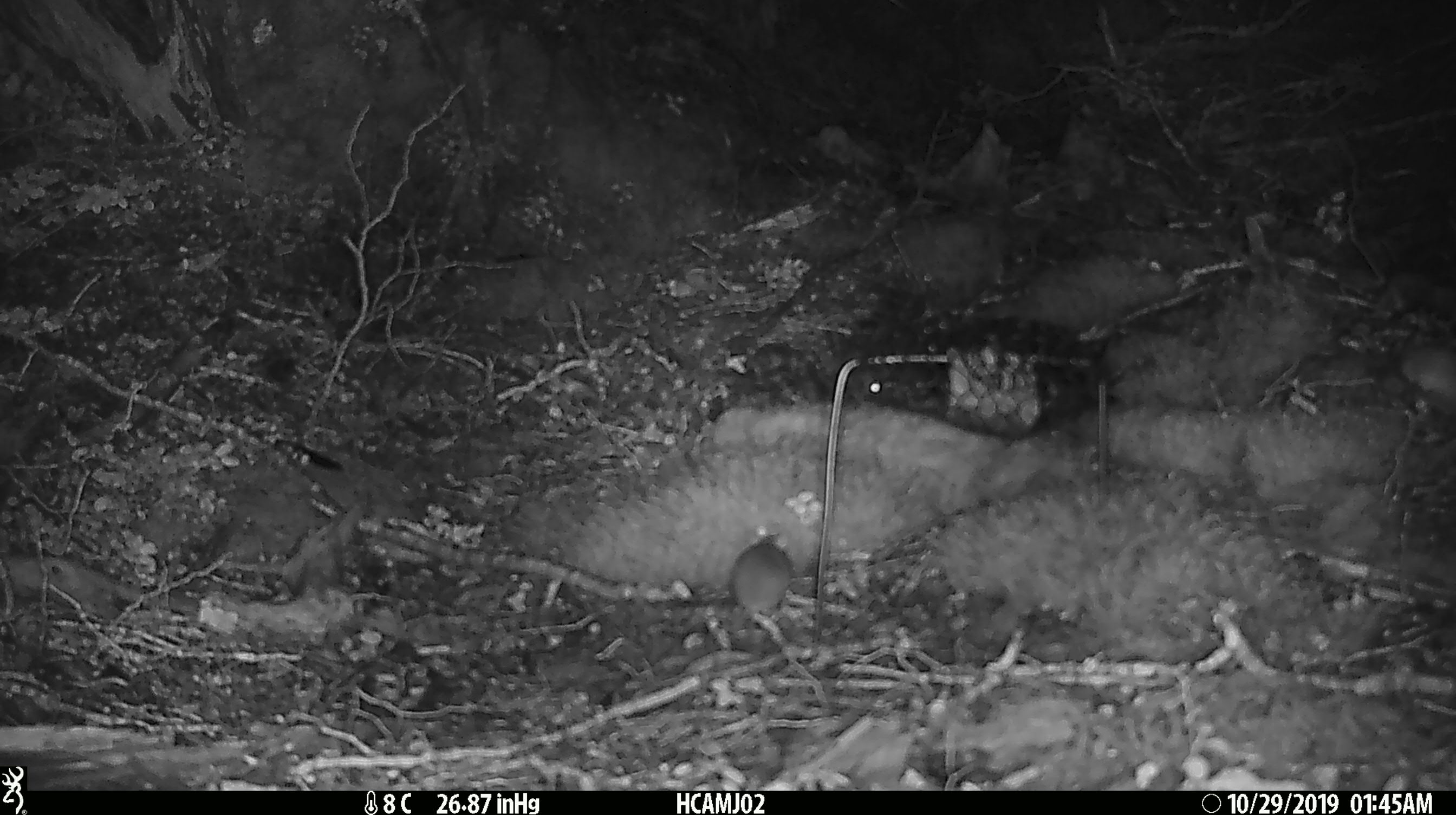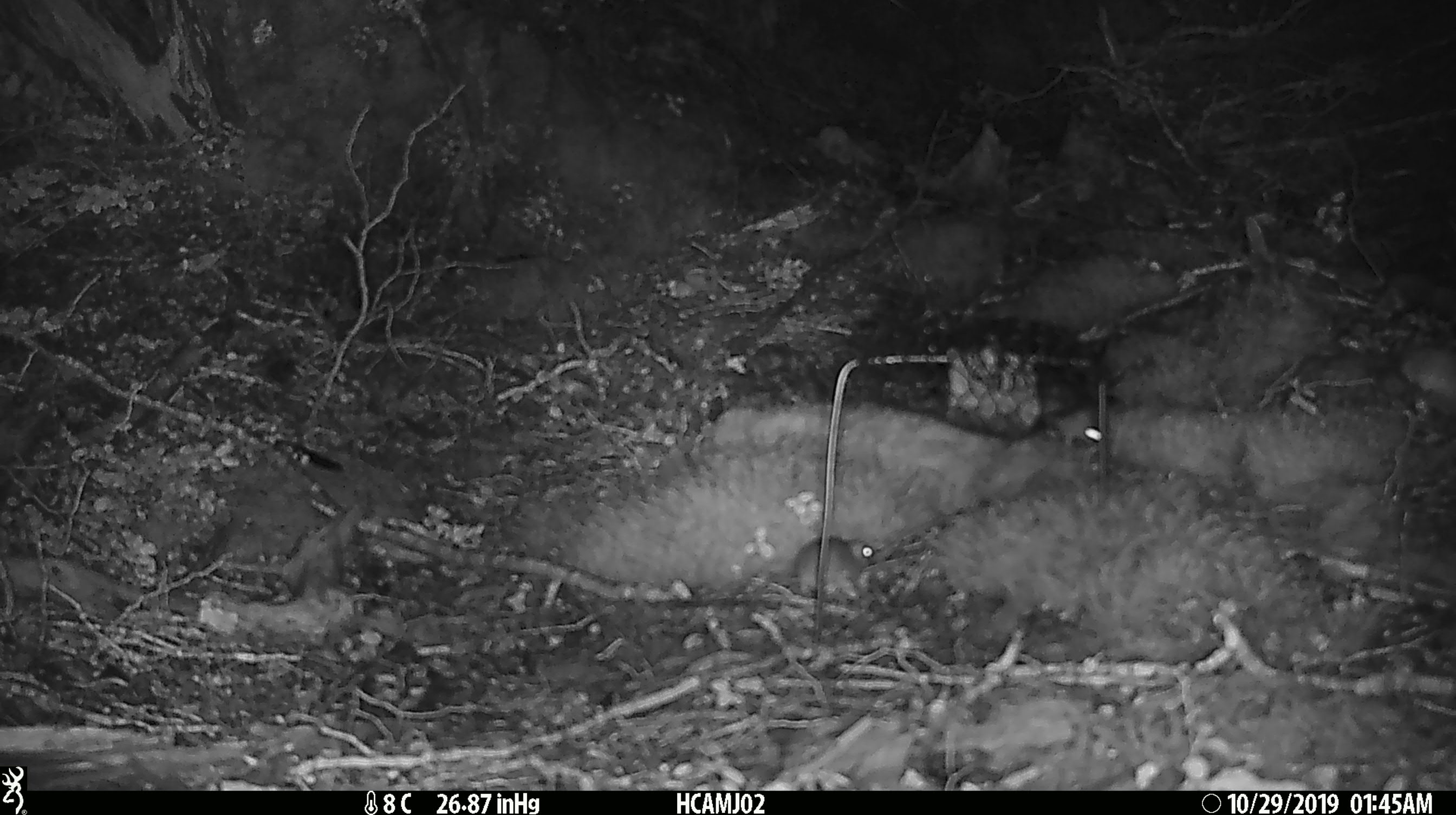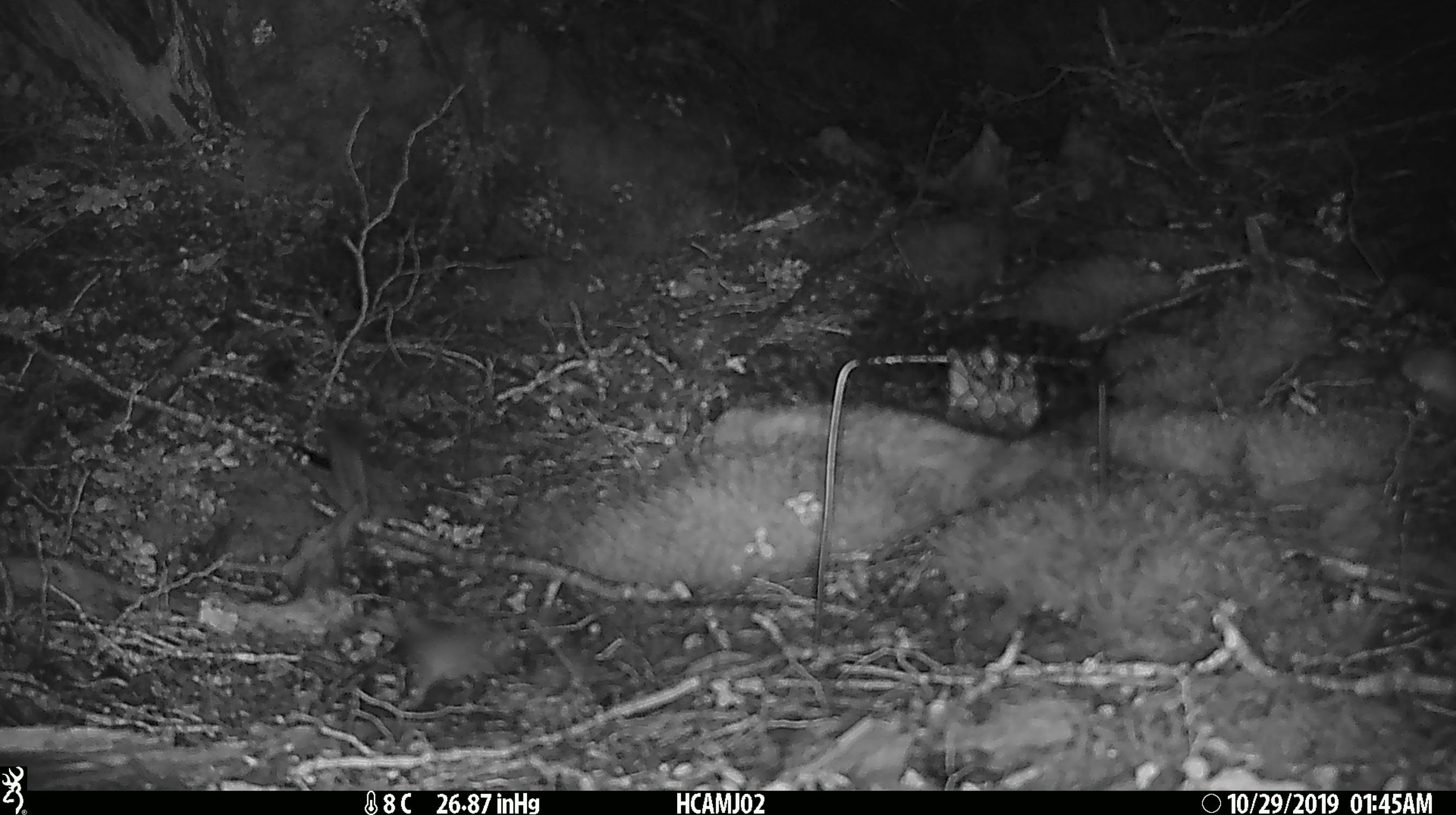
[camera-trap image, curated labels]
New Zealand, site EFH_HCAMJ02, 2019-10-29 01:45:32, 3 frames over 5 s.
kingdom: Animalia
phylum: Chordata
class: Mammalia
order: Rodentia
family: Muridae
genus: Mus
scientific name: Mus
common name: mouse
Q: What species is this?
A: Mouse (Mus).